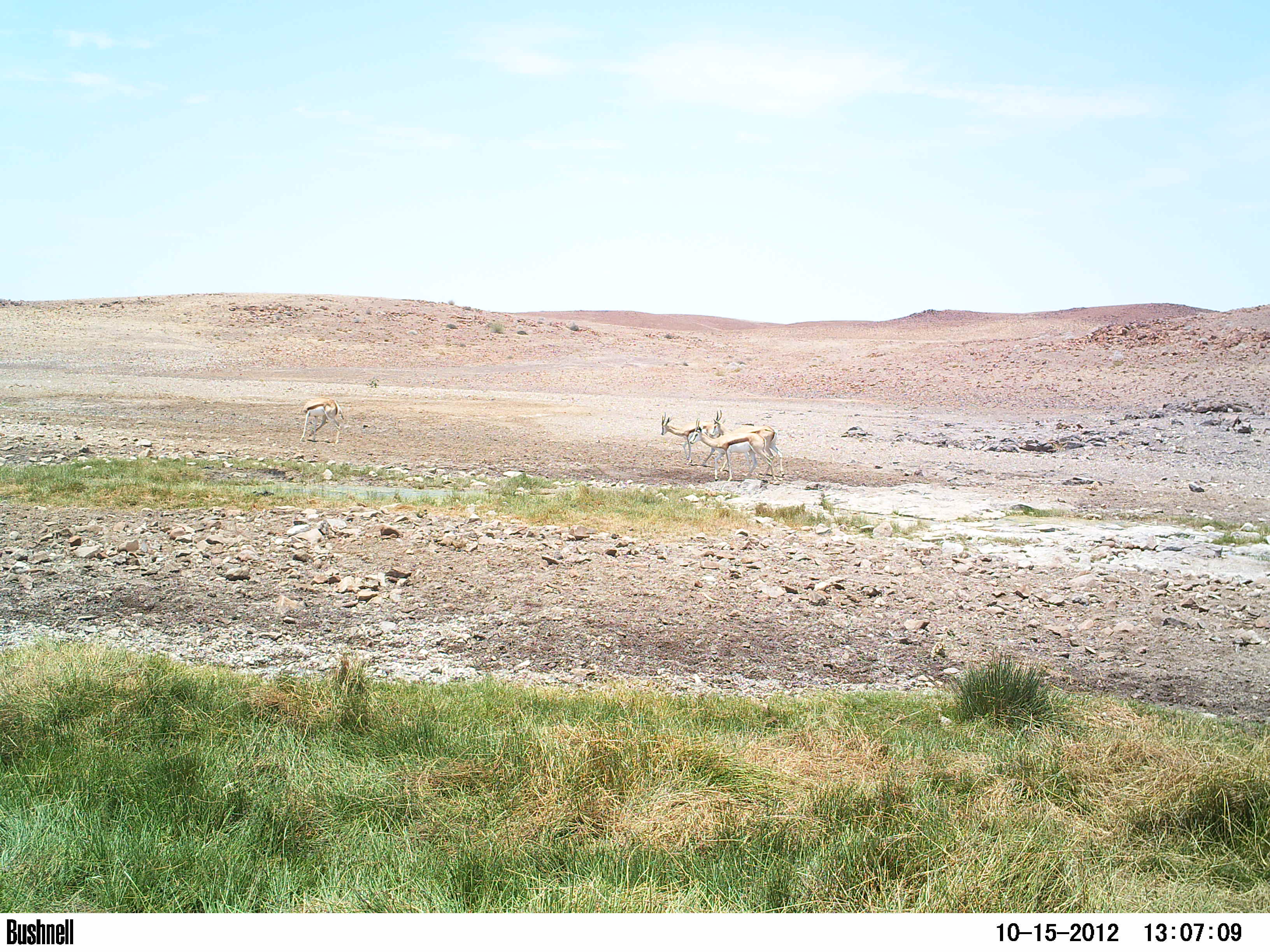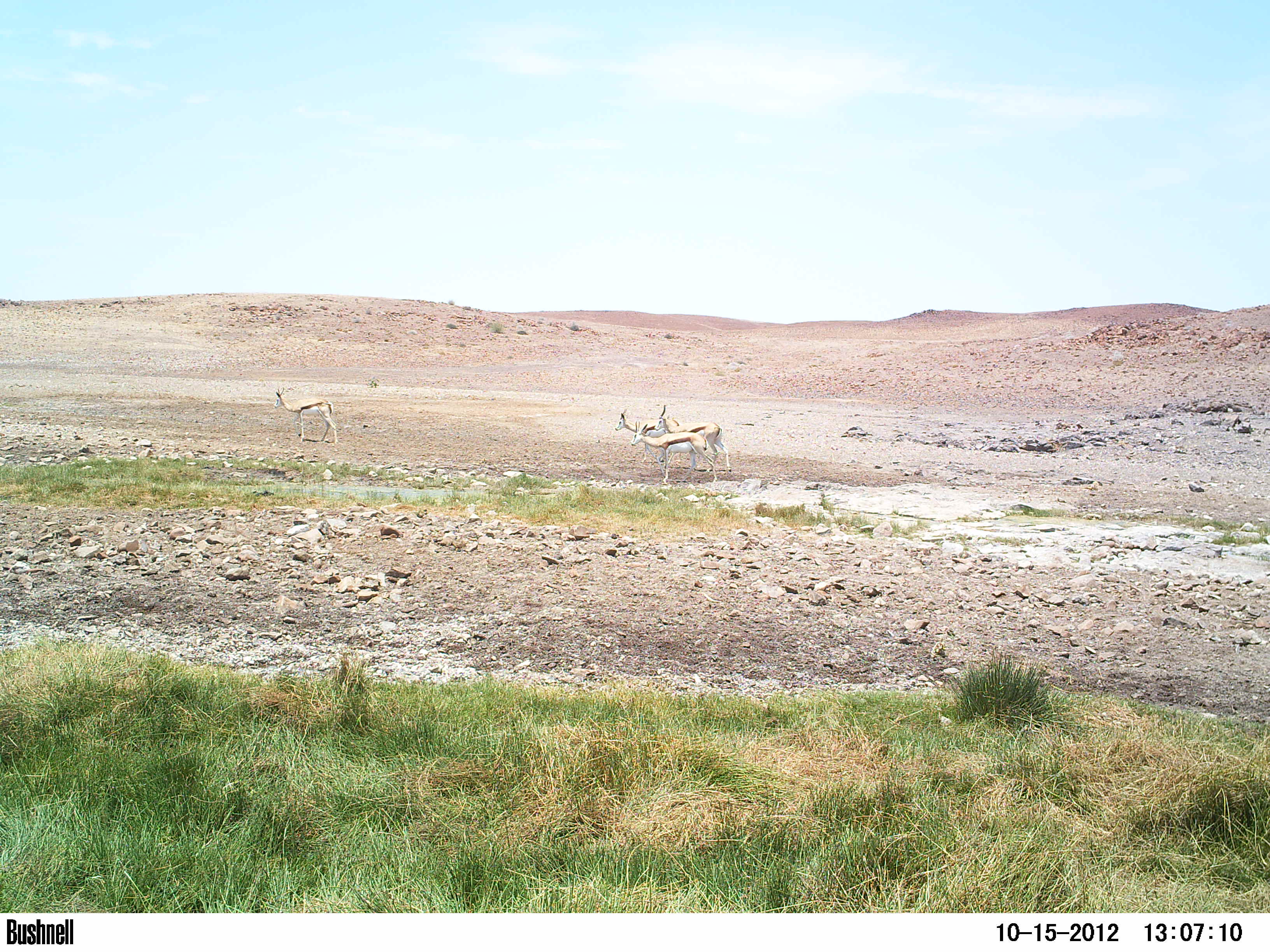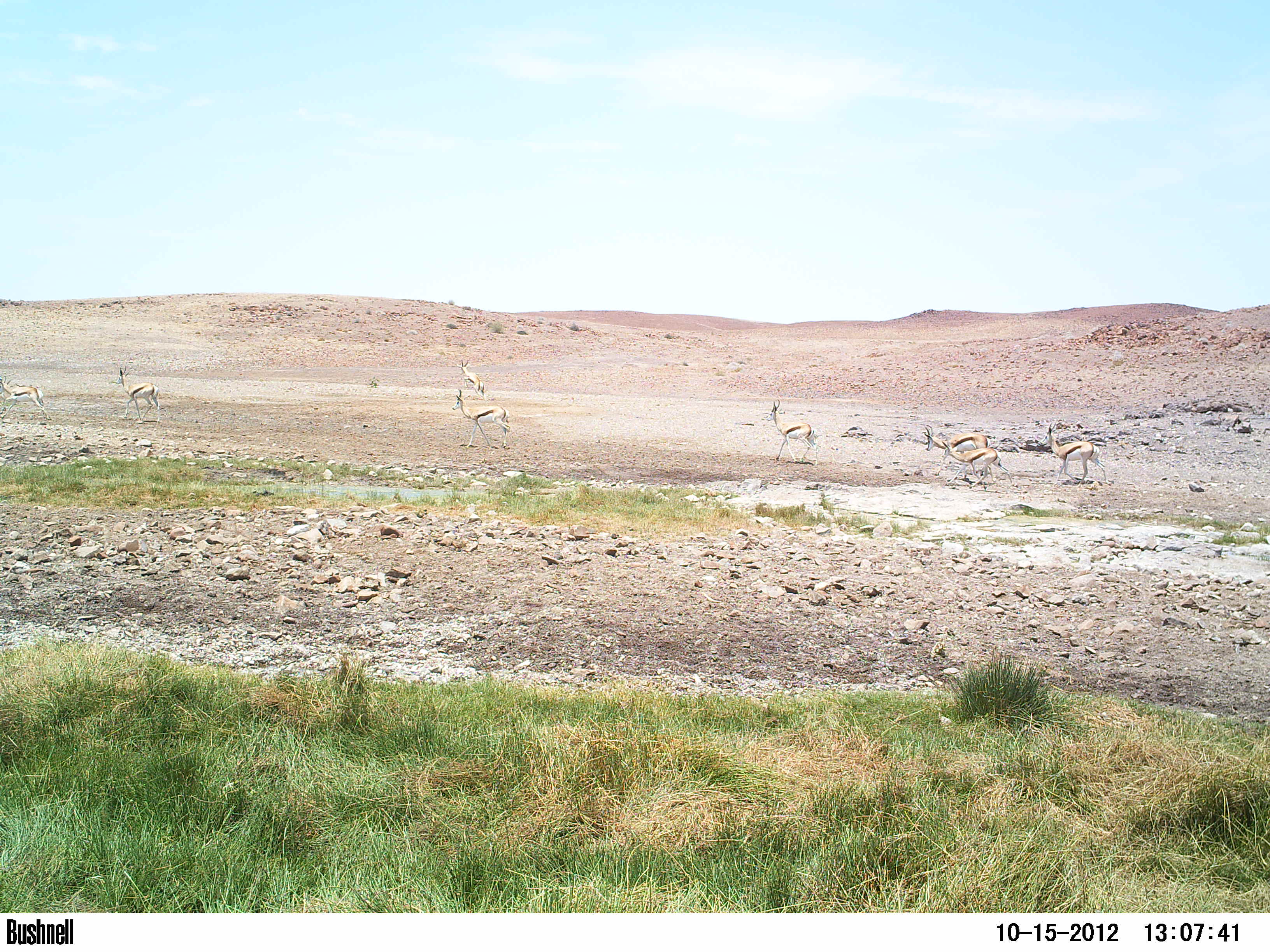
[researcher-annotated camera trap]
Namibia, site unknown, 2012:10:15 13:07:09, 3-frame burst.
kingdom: Animalia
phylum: Chordata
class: Mammalia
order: Artiodactyla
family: Bovidae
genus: Antidorcas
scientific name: Antidorcas marsupialis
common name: springbok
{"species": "Antidorcas marsupialis (springbok)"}